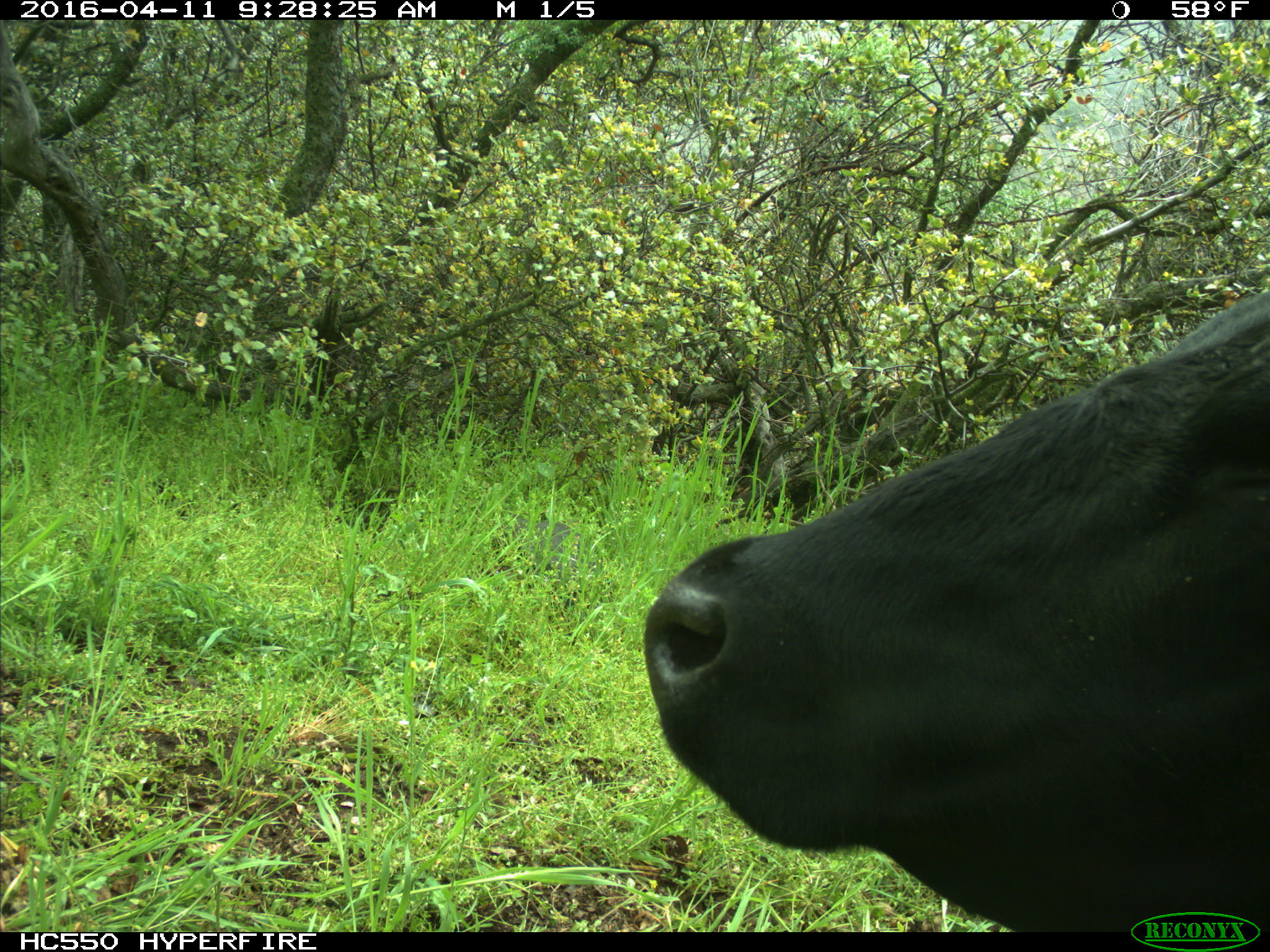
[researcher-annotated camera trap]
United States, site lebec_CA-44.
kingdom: Animalia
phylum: Chordata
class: Mammalia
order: Artiodactyla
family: Bovidae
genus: Bos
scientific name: Bos taurus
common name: domestic cow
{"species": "Bos taurus (domestic cow)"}